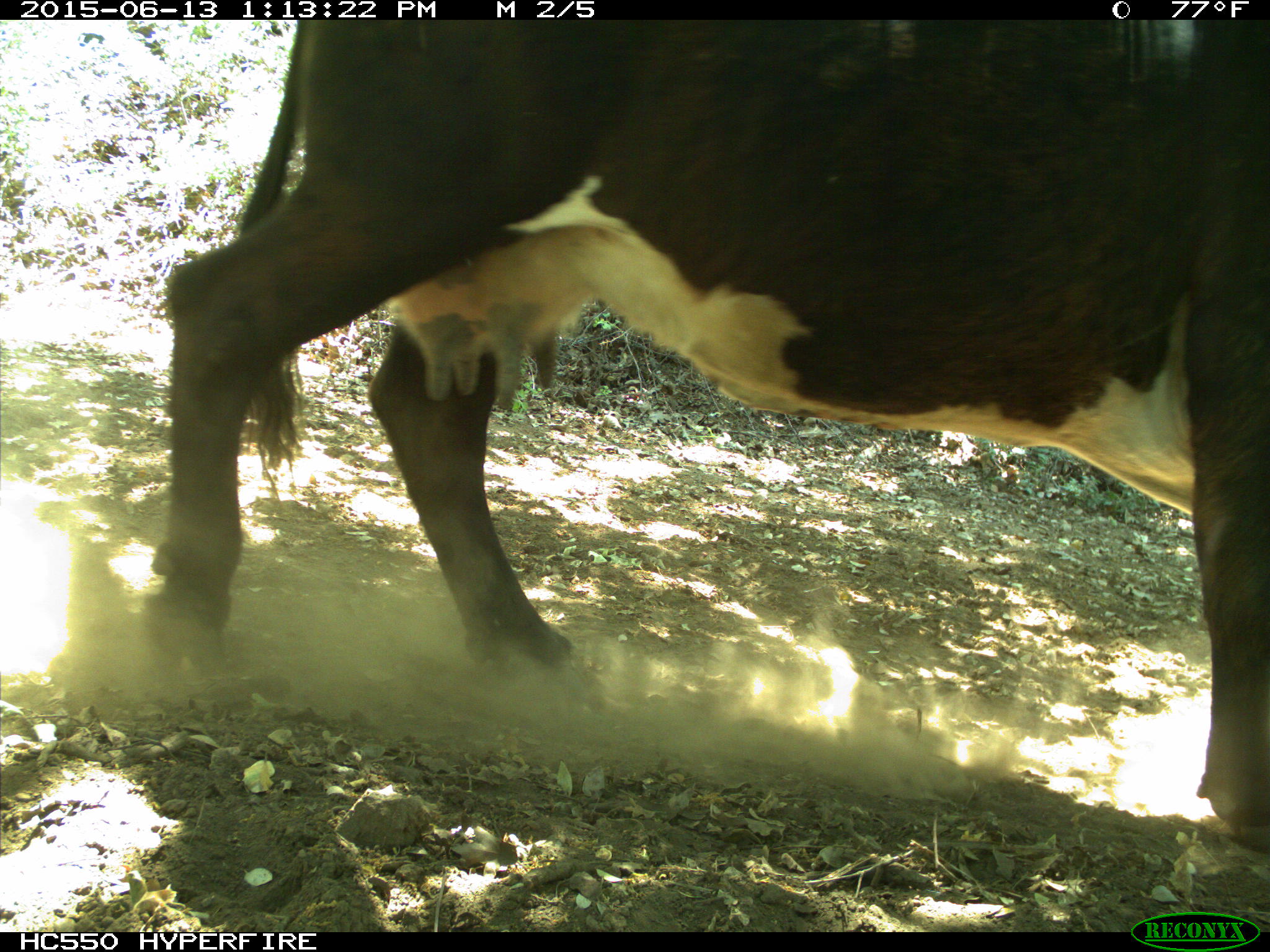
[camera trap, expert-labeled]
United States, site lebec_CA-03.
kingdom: Animalia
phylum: Chordata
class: Mammalia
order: Artiodactyla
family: Bovidae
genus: Bos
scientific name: Bos taurus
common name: domestic cow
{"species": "Bos taurus (domestic cow)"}